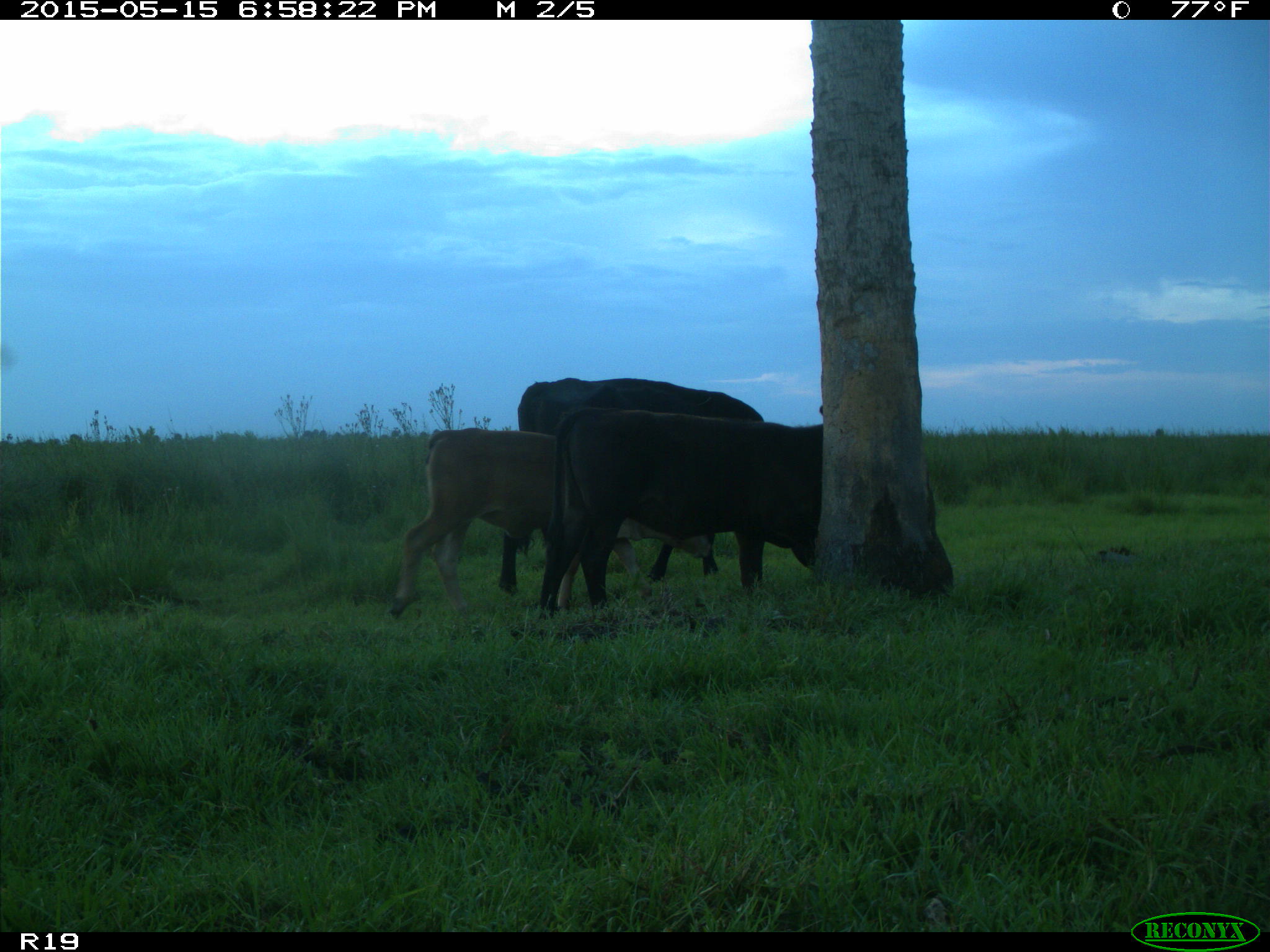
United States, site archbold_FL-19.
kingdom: Animalia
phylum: Chordata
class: Mammalia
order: Artiodactyla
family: Bovidae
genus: Bos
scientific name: Bos taurus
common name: domestic cow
Bos taurus (domestic cow).